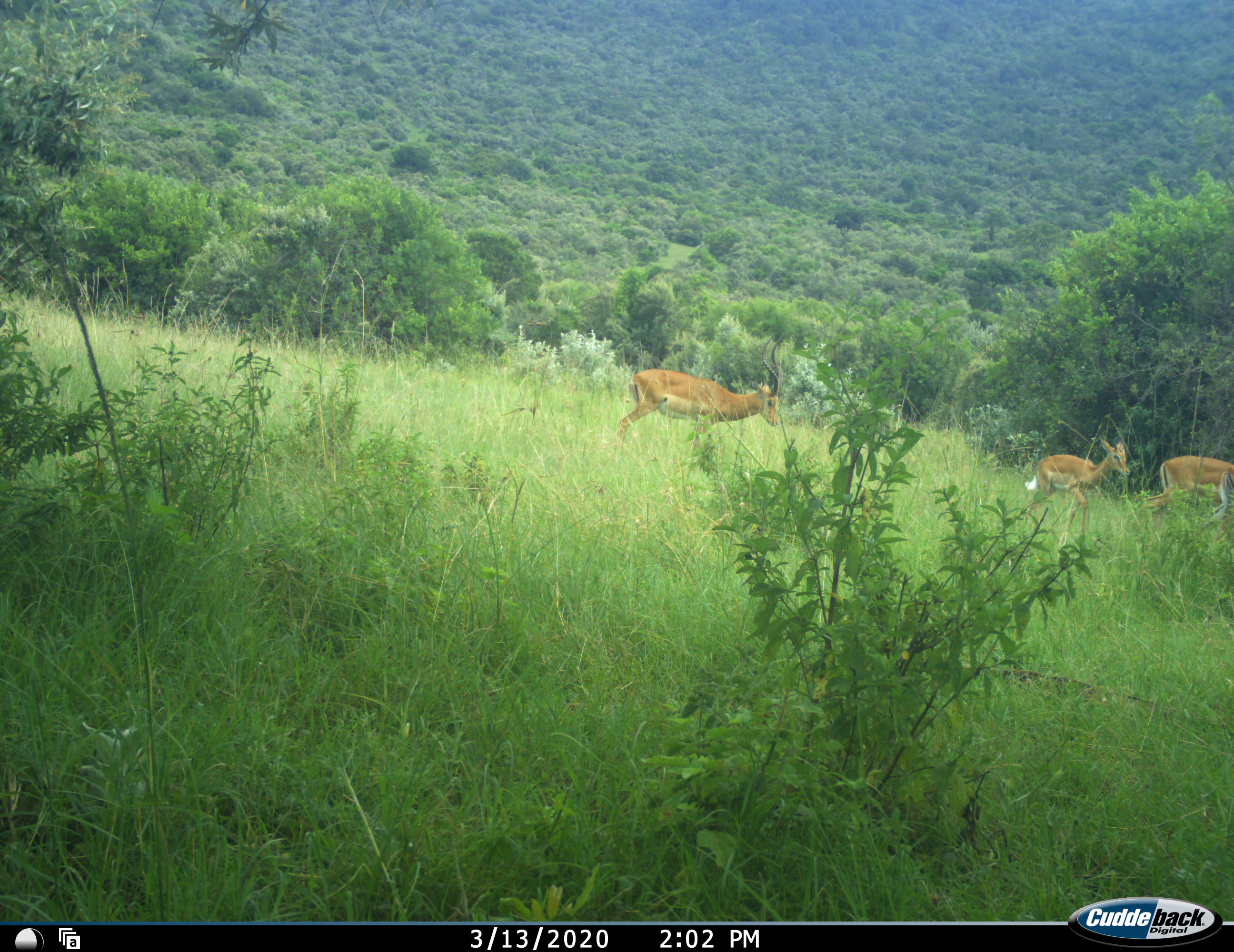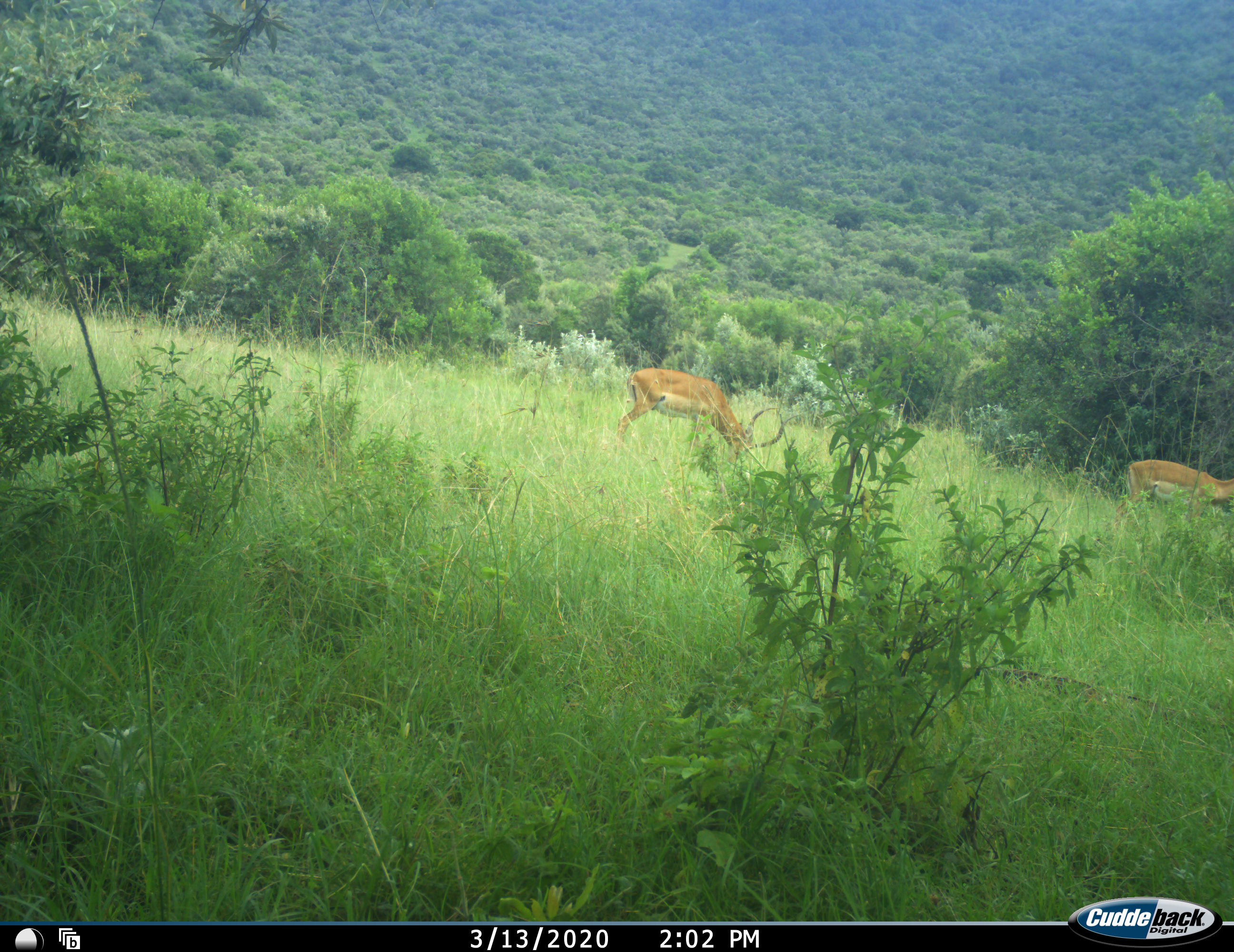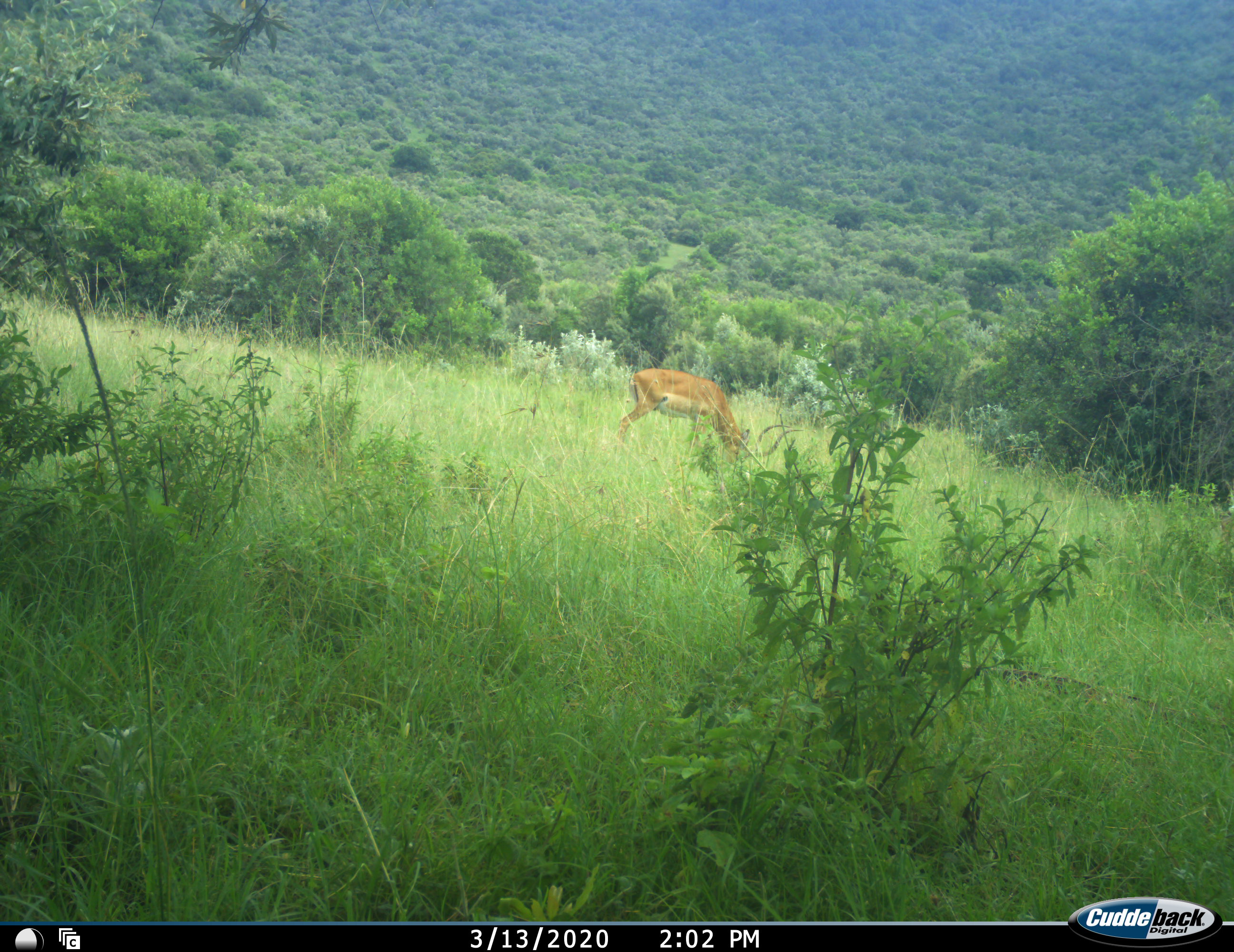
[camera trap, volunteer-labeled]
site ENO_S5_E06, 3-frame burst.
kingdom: Animalia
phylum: Chordata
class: Mammalia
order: Artiodactyla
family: Bovidae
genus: Aepyceros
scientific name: Aepyceros melampus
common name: impala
Impala (Aepyceros melampus), count 3. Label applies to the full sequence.